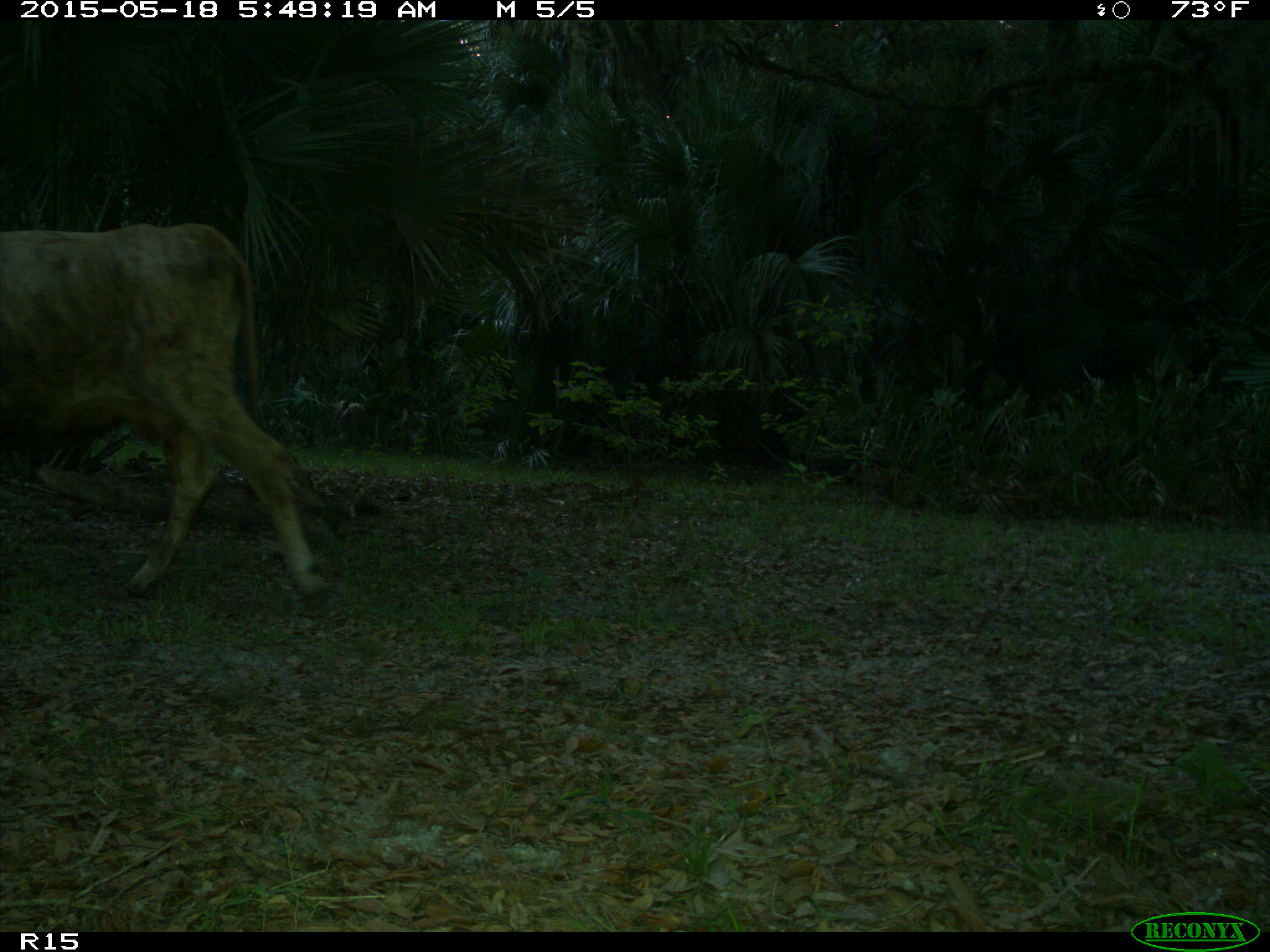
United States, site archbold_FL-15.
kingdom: Animalia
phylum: Chordata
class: Mammalia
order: Artiodactyla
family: Bovidae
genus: Bos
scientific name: Bos taurus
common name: domestic cow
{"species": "Bos taurus (domestic cow)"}